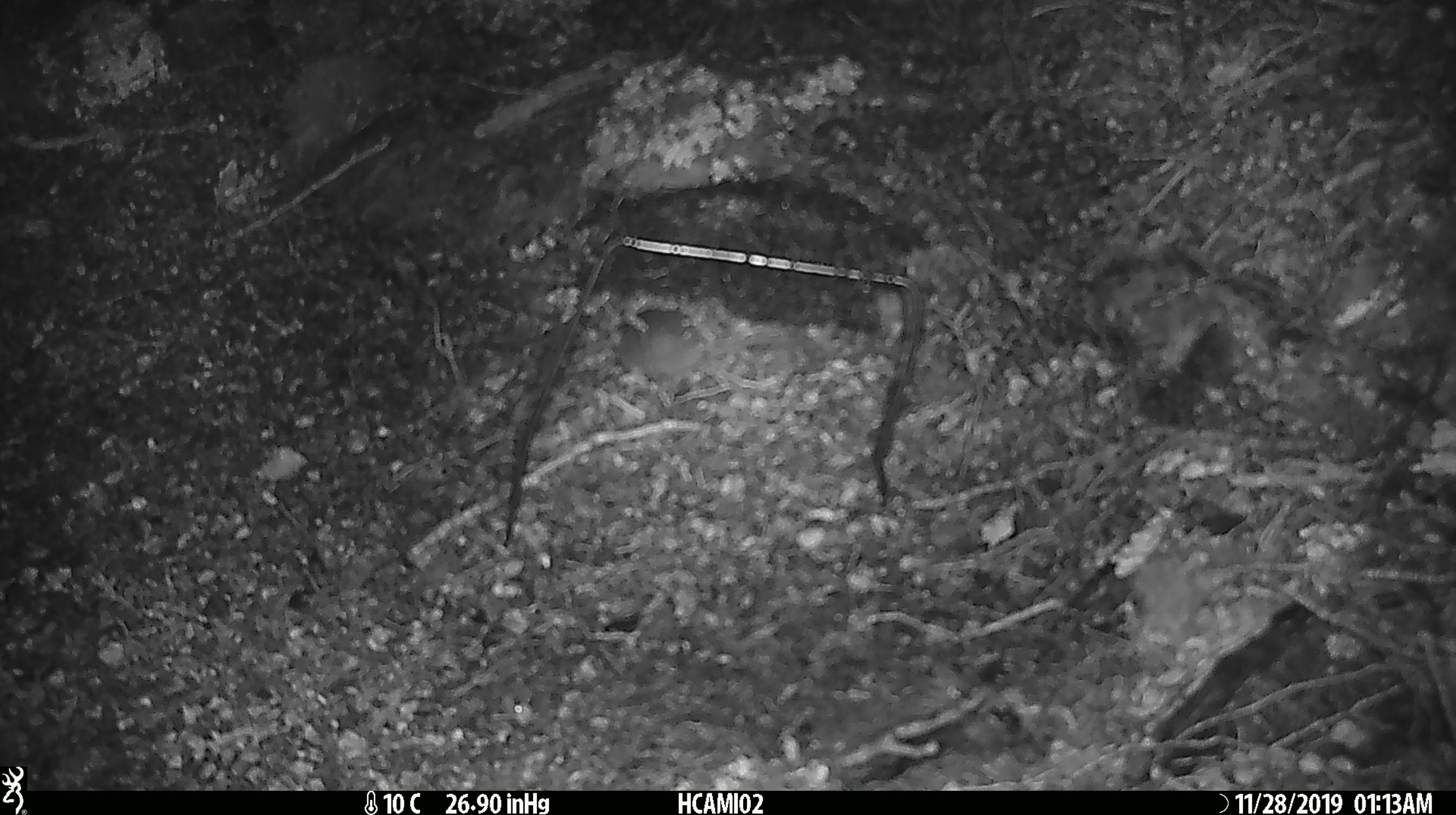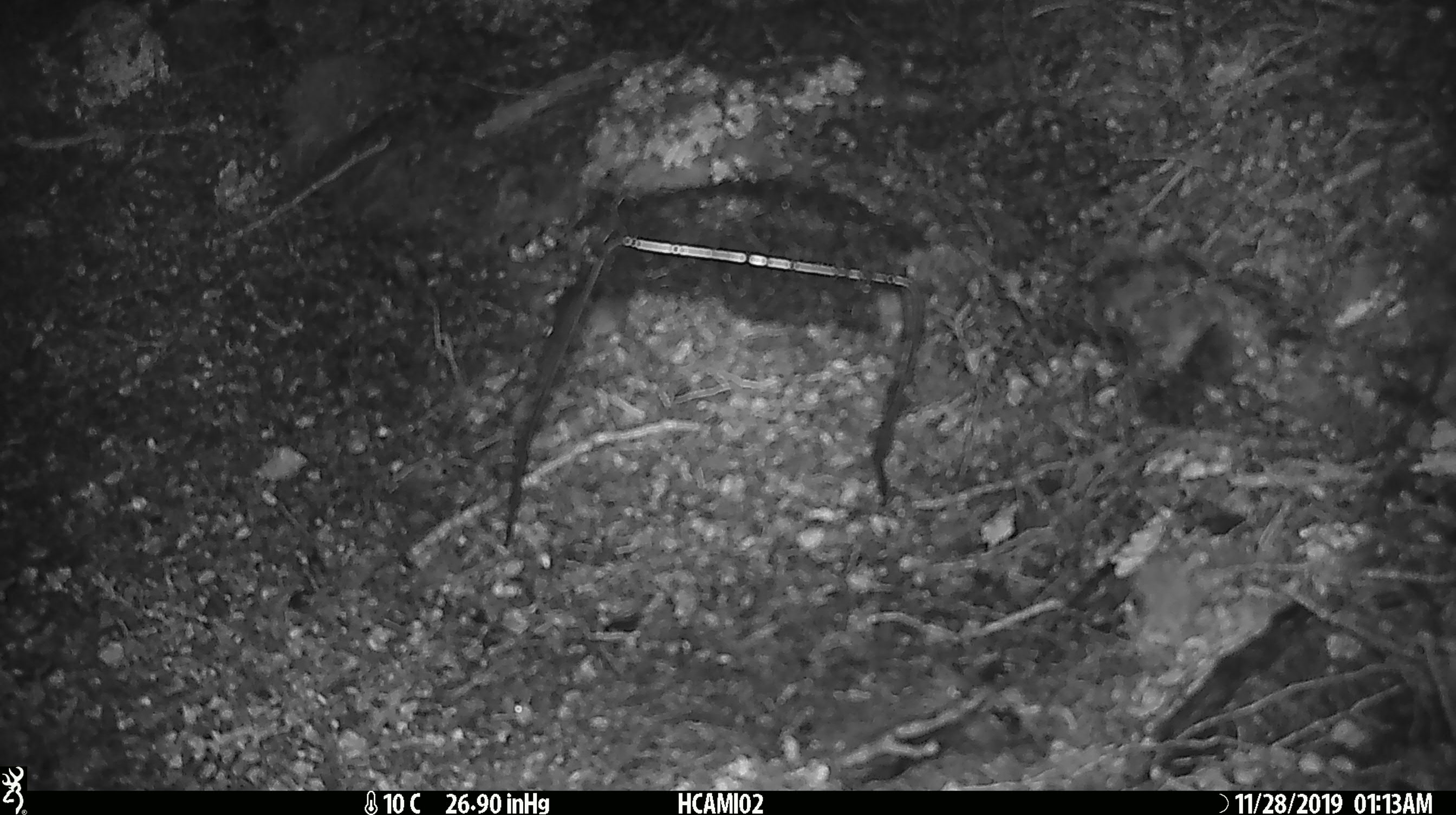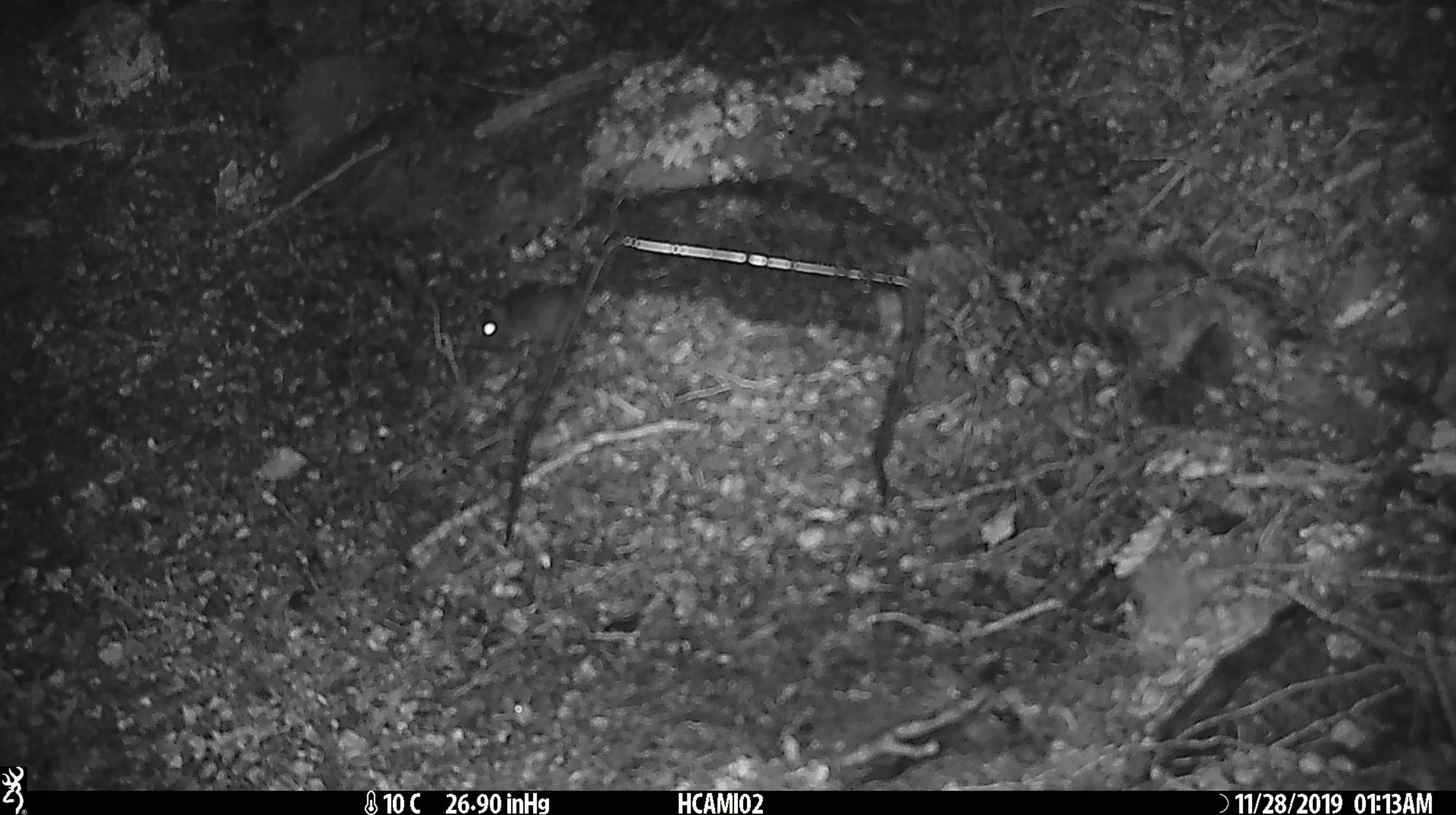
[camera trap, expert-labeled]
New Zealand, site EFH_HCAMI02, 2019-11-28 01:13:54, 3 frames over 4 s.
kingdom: Animalia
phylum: Chordata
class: Mammalia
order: Rodentia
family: Muridae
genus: Mus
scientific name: Mus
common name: mouse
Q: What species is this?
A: Mouse (Mus).